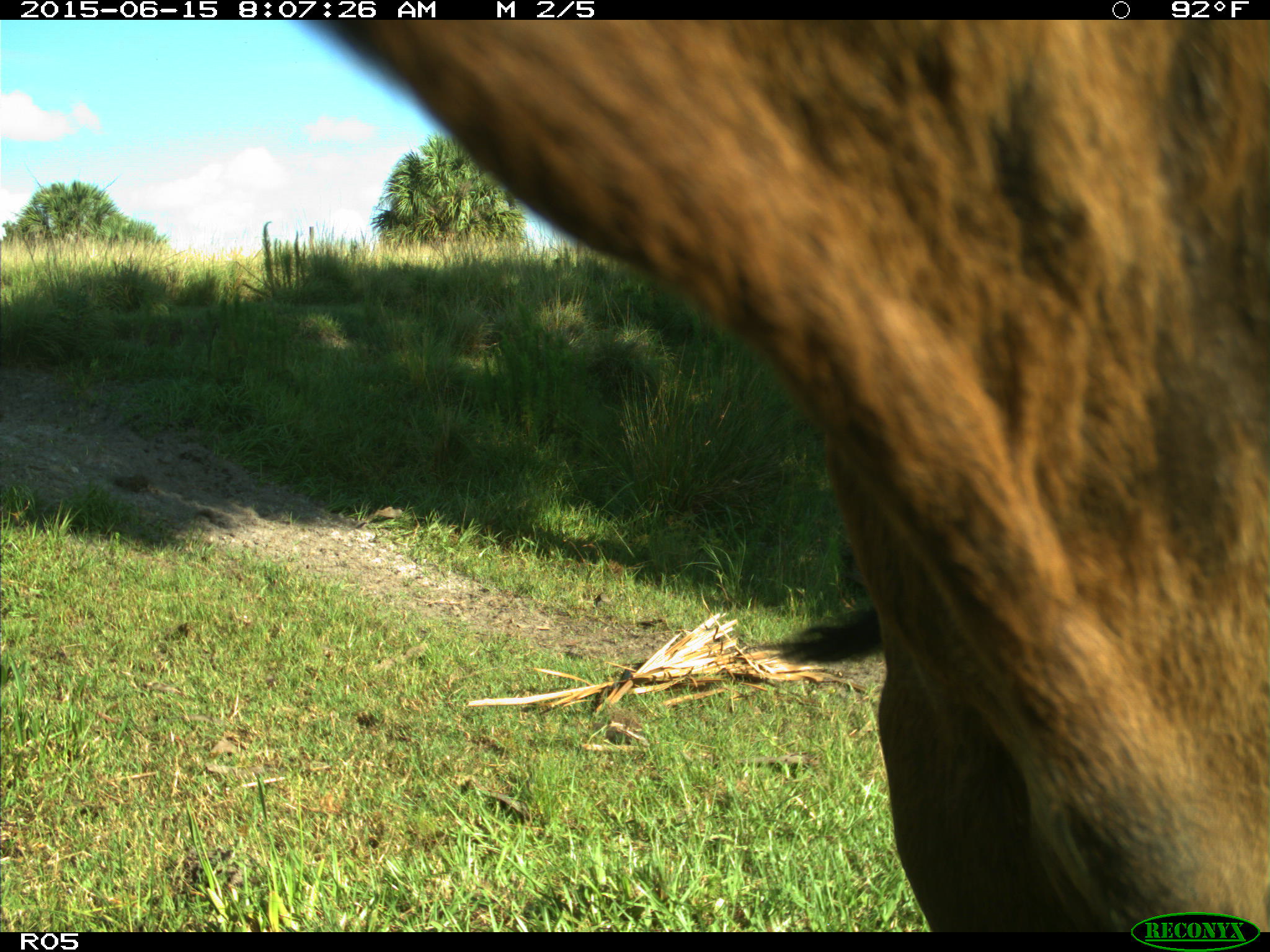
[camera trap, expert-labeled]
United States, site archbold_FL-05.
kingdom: Animalia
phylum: Chordata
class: Mammalia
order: Artiodactyla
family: Bovidae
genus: Bos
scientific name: Bos taurus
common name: domestic cow